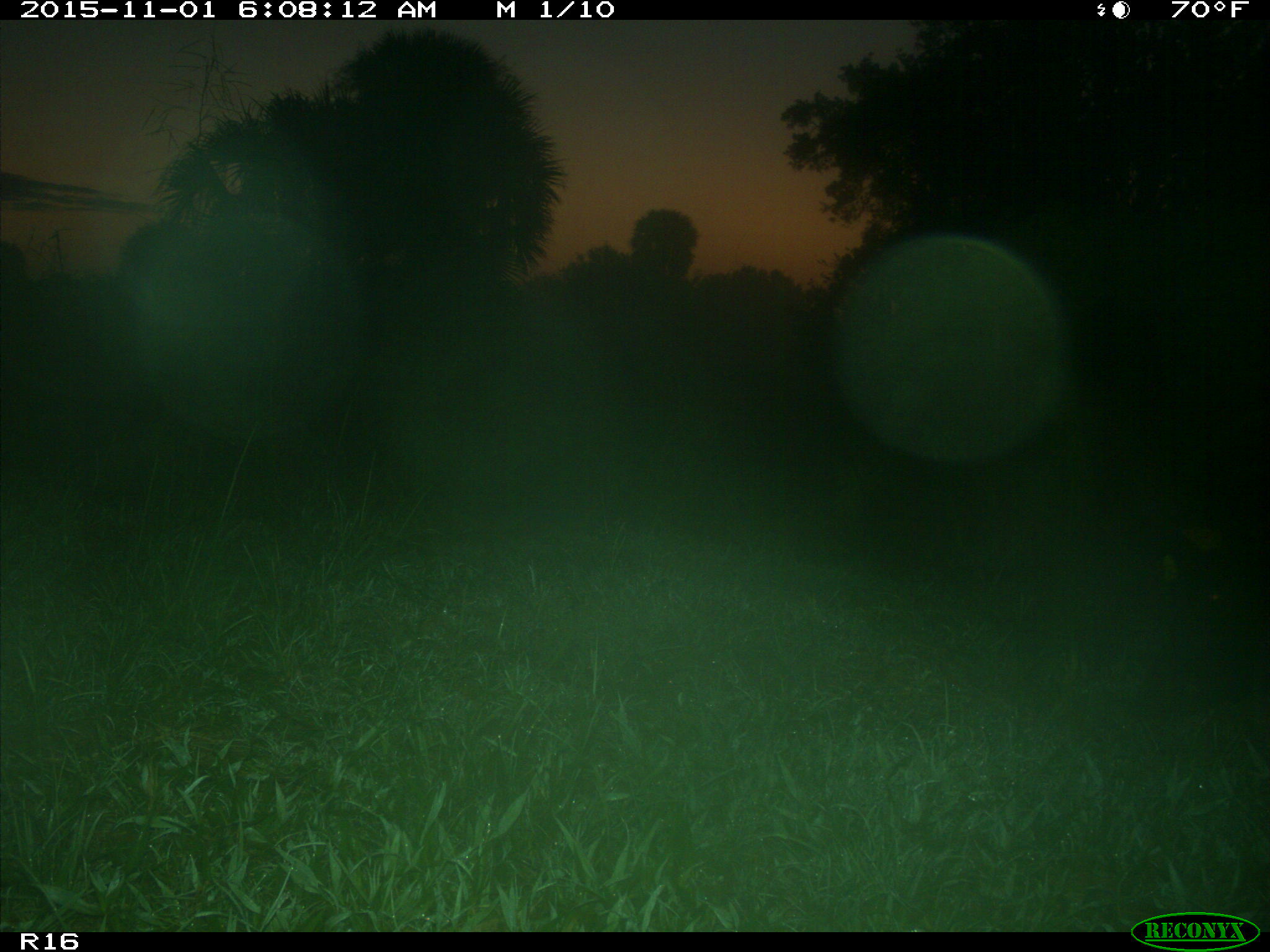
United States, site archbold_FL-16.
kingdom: Animalia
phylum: Chordata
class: Mammalia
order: Artiodactyla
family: Suidae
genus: Sus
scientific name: Sus scrofa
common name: wild boar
Sus scrofa (wild boar).